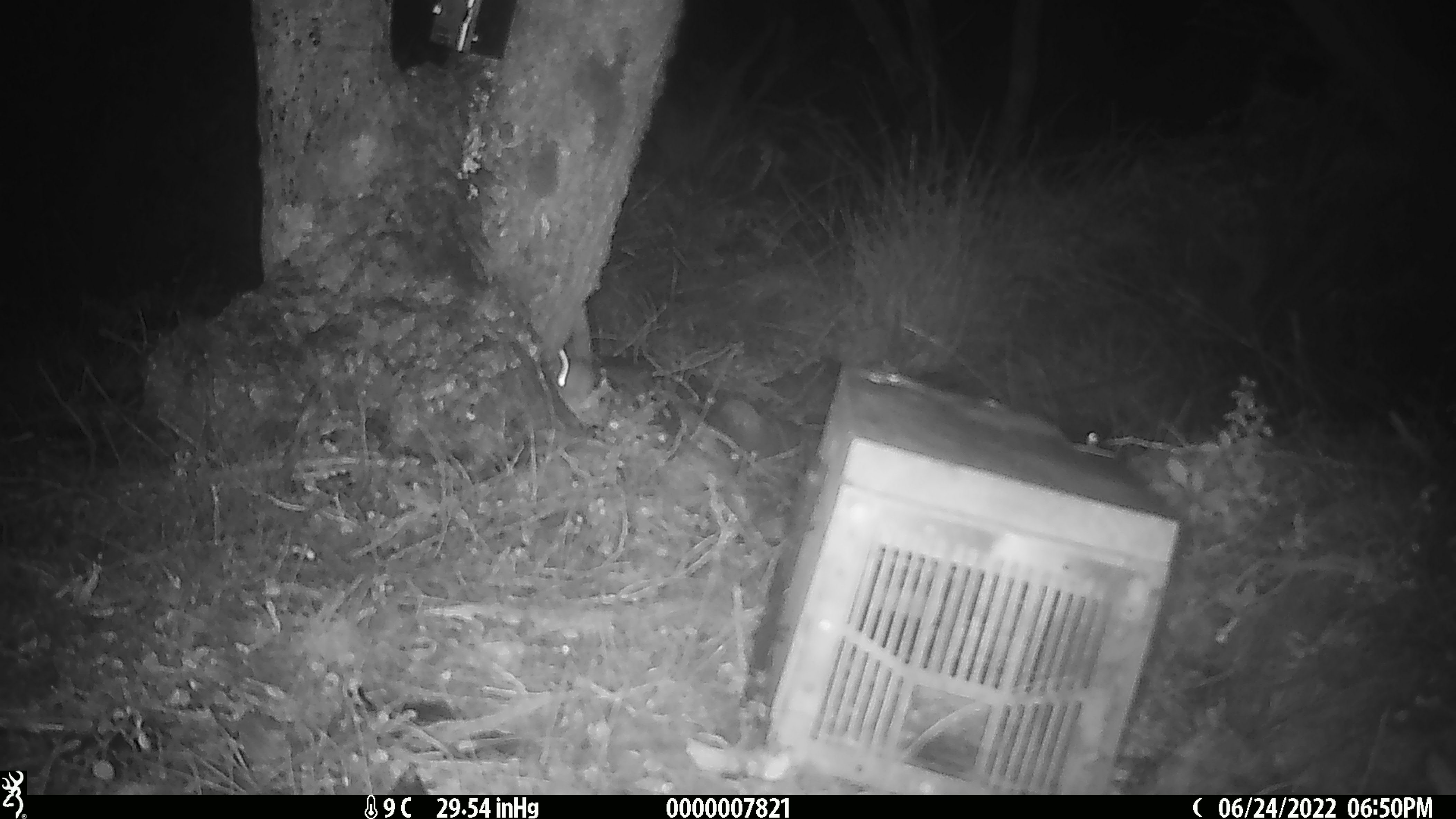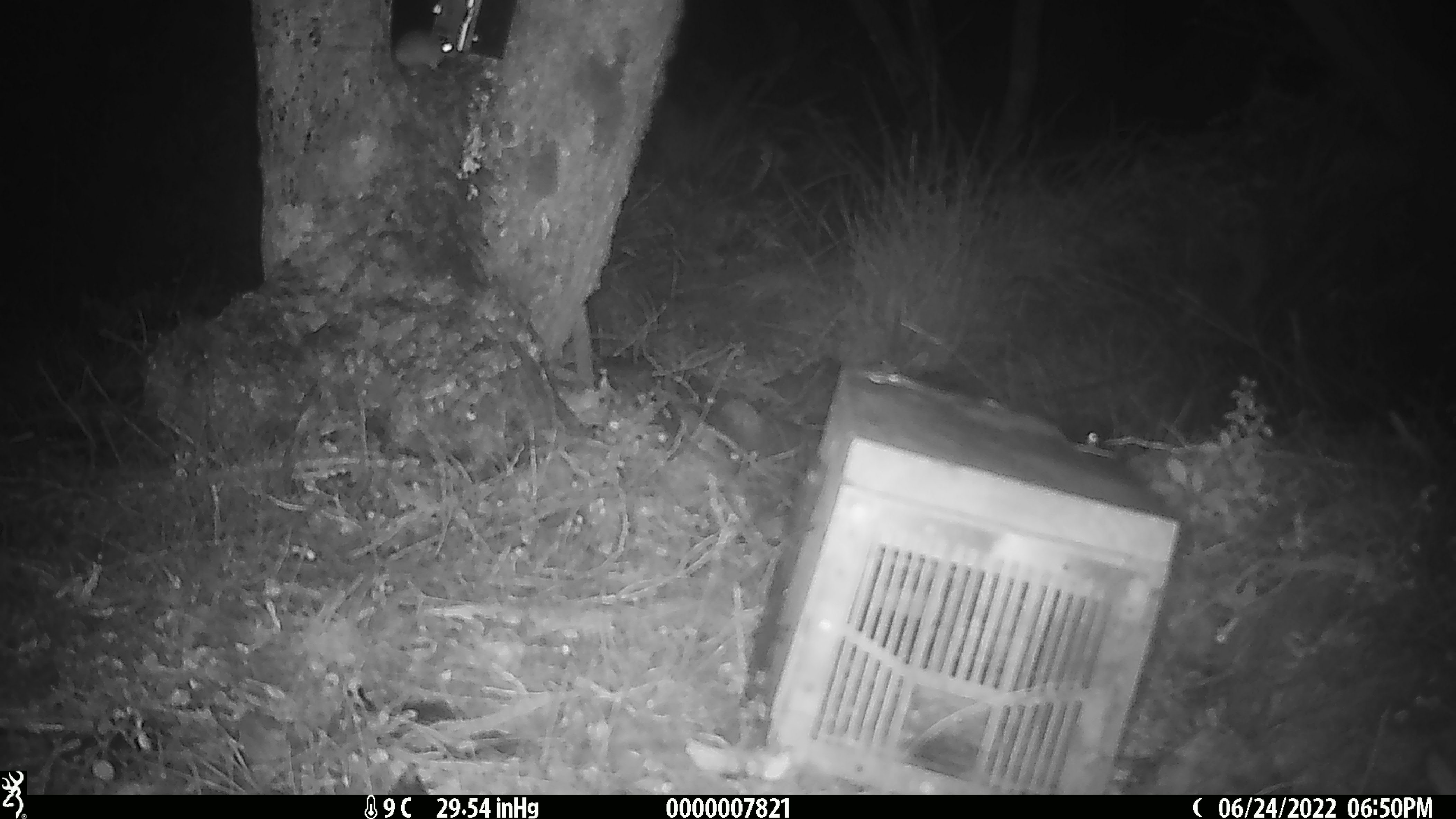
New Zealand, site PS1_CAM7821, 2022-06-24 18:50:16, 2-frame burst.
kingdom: Animalia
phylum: Chordata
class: Mammalia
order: Rodentia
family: Muridae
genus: Mus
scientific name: Mus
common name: mouse